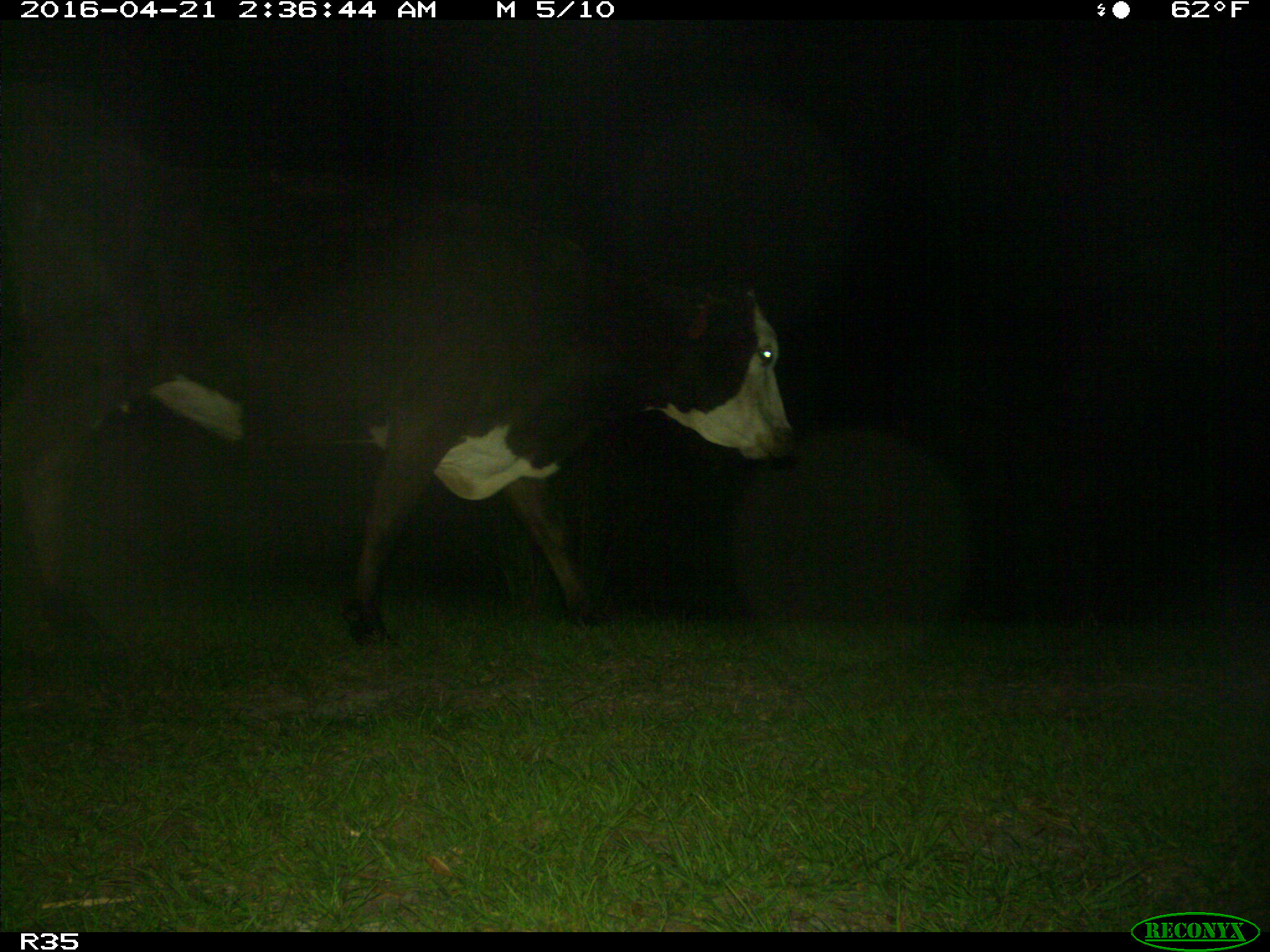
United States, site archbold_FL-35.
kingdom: Animalia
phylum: Chordata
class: Mammalia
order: Artiodactyla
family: Bovidae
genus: Bos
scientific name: Bos taurus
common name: domestic cow